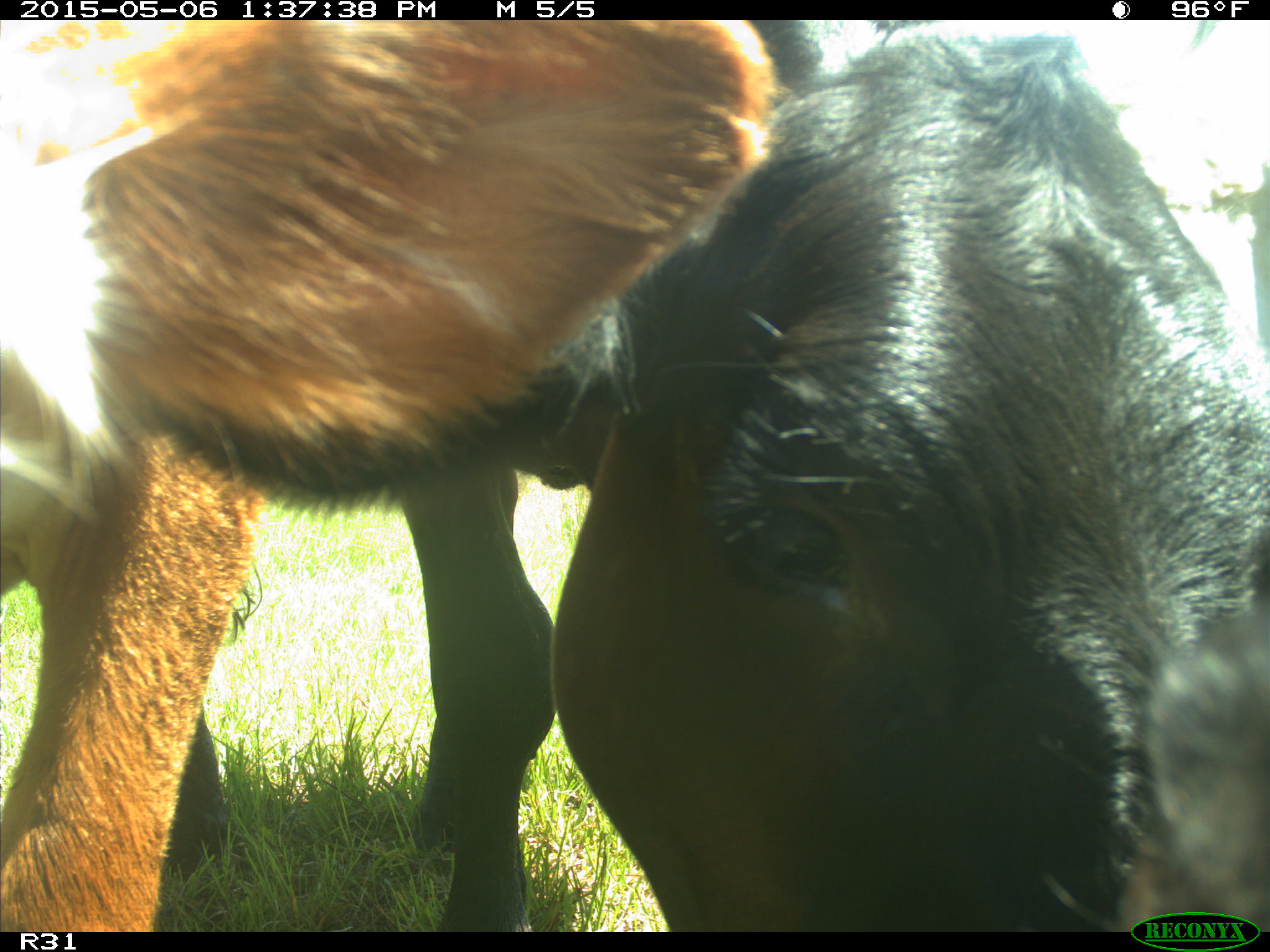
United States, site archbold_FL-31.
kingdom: Animalia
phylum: Chordata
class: Mammalia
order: Artiodactyla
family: Bovidae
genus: Bos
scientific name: Bos taurus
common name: domestic cow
Bos taurus (domestic cow).